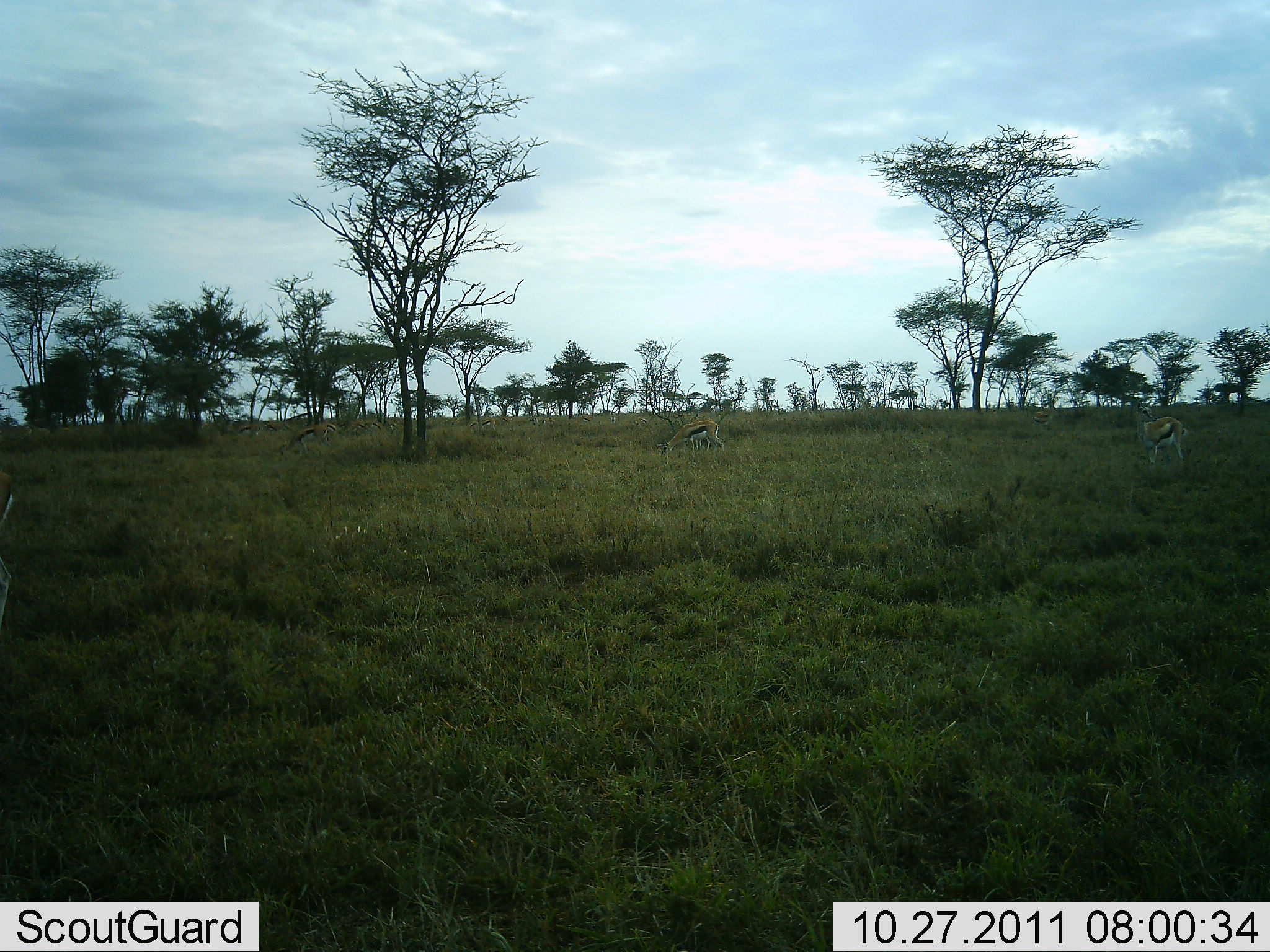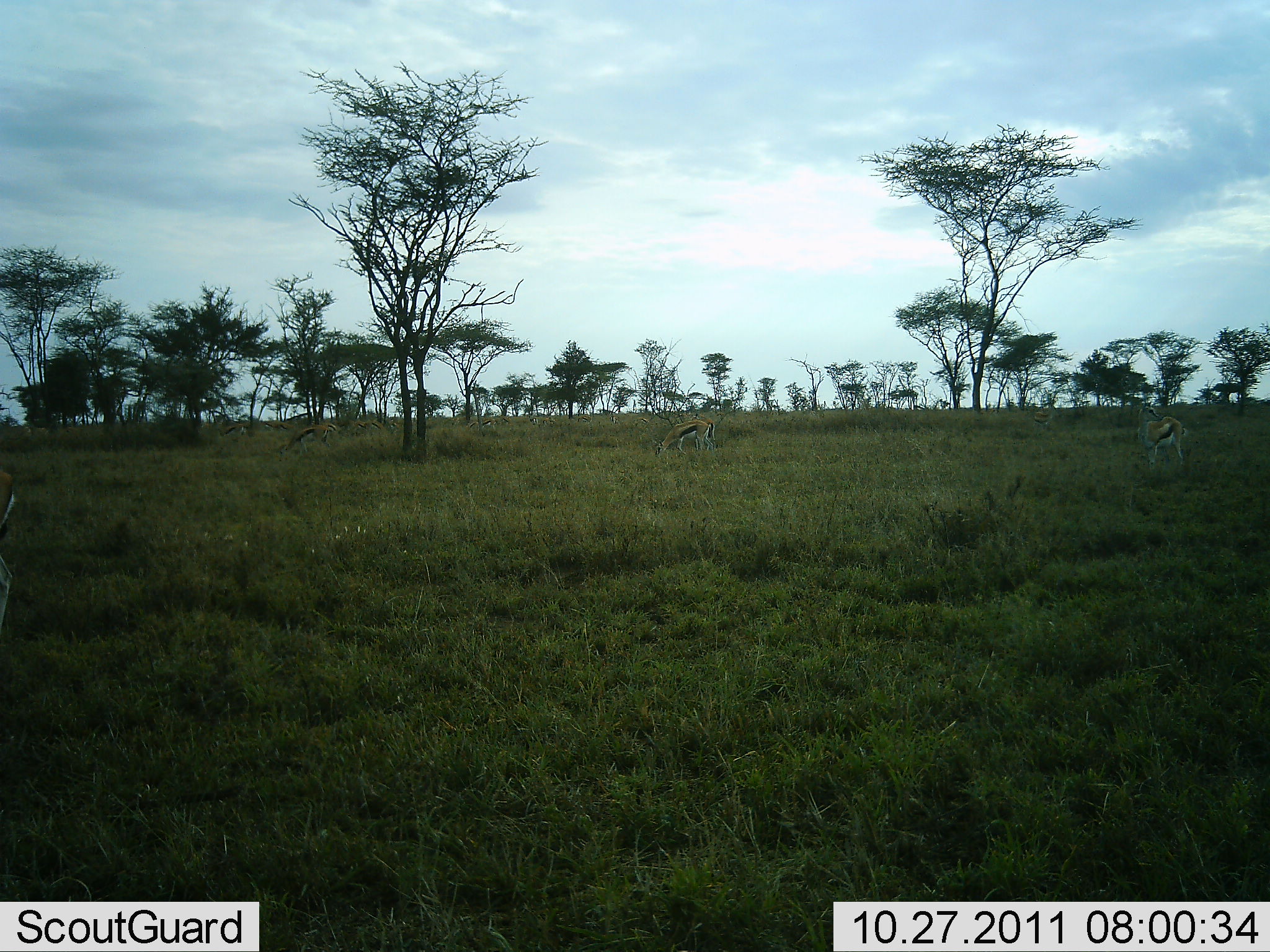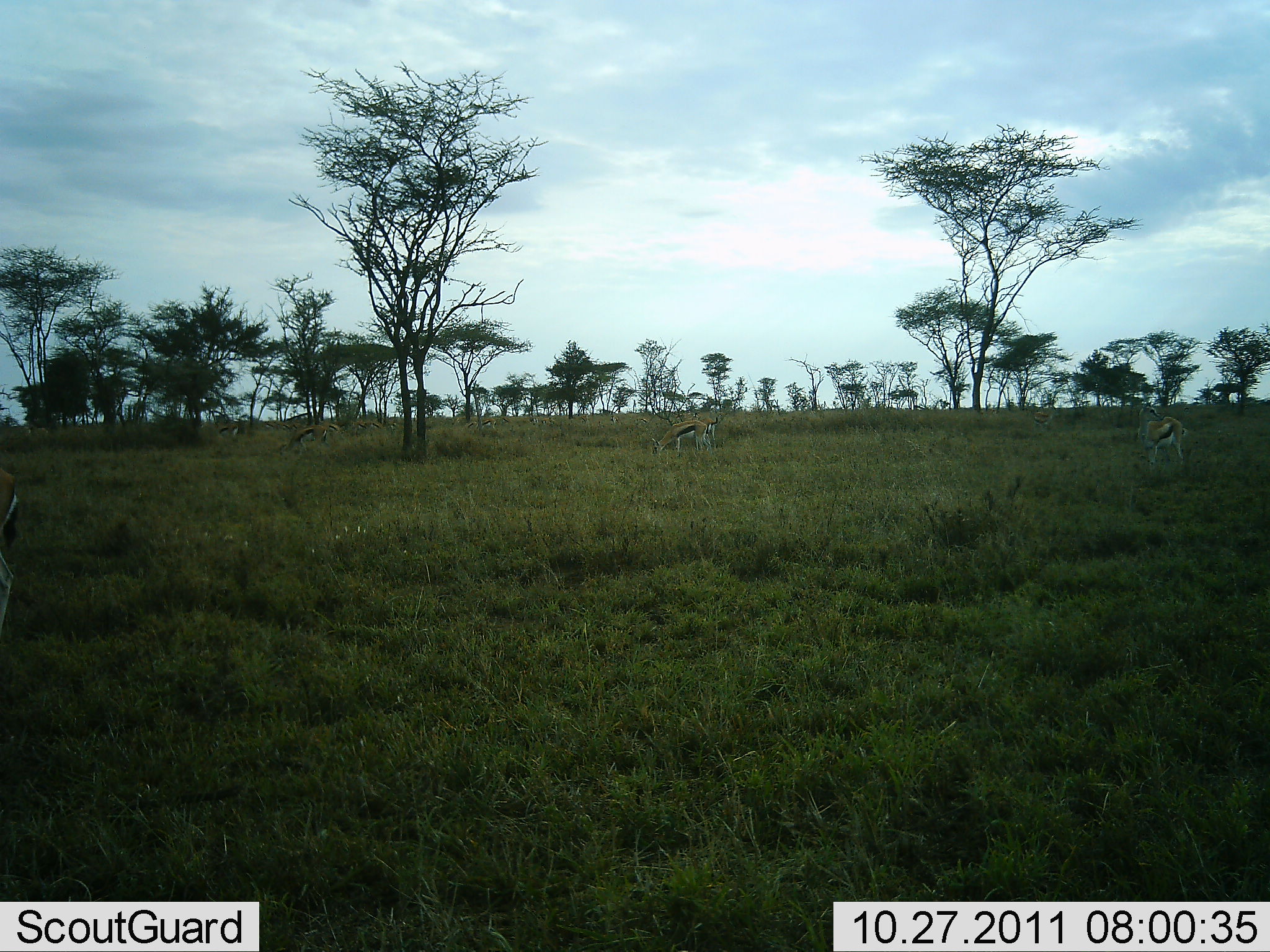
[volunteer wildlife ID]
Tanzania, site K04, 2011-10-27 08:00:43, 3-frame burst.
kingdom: Animalia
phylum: Chordata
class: Mammalia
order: Artiodactyla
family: Bovidae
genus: Eudorcas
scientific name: Eudorcas thomsonii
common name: thomson's gazelle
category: gazellethomsons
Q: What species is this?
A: Gazellethomsons (thomson's gazelle) (Eudorcas thomsonii).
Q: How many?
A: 5.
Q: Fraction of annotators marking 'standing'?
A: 57%.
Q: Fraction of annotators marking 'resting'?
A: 0%.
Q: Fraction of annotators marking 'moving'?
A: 29%.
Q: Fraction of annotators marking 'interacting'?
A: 7%.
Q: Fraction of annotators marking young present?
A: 0%.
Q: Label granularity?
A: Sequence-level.